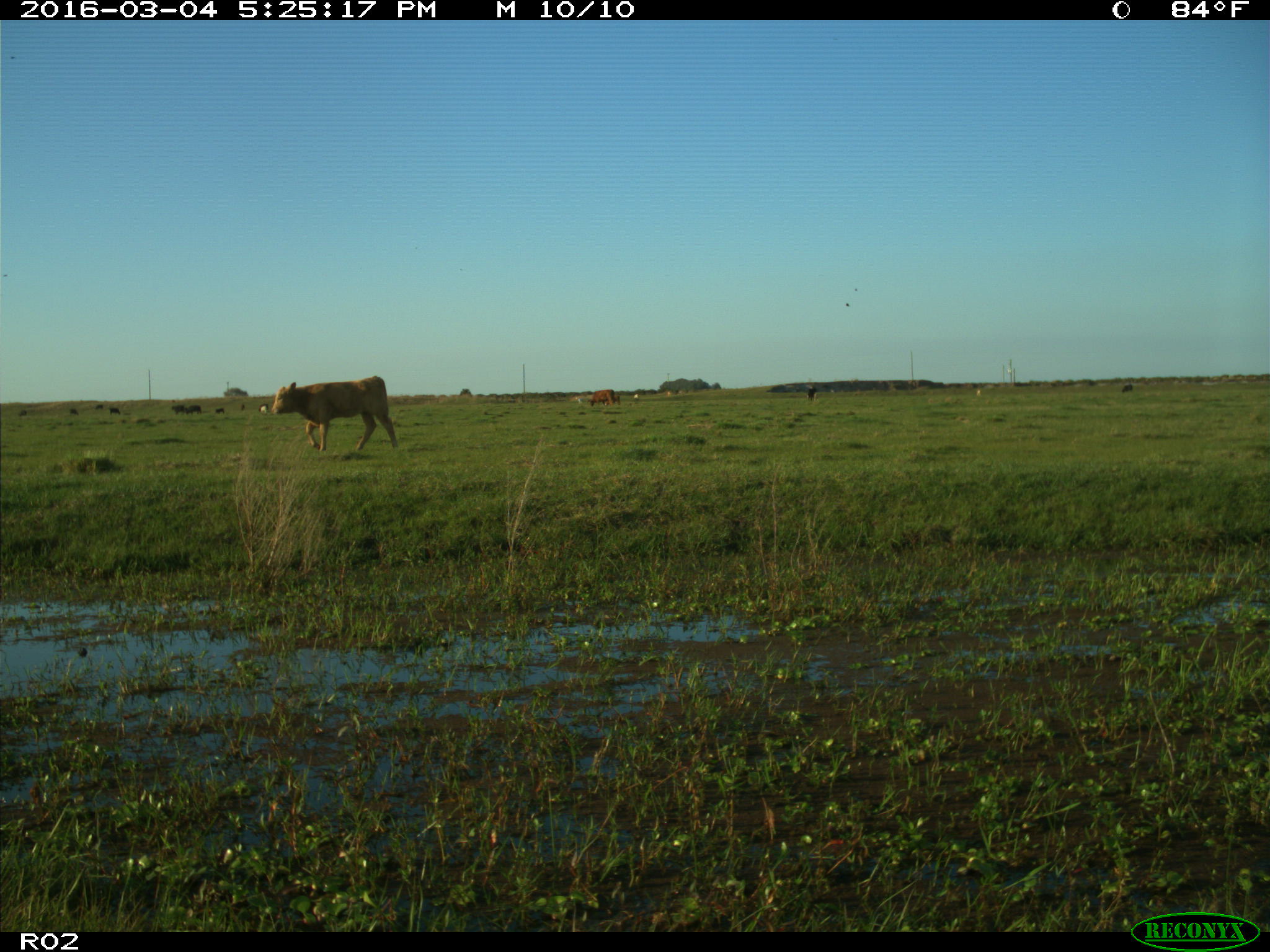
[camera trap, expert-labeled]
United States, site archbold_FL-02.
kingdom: Animalia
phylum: Chordata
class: Mammalia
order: Artiodactyla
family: Bovidae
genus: Bos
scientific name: Bos taurus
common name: domestic cow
Bos taurus (domestic cow).